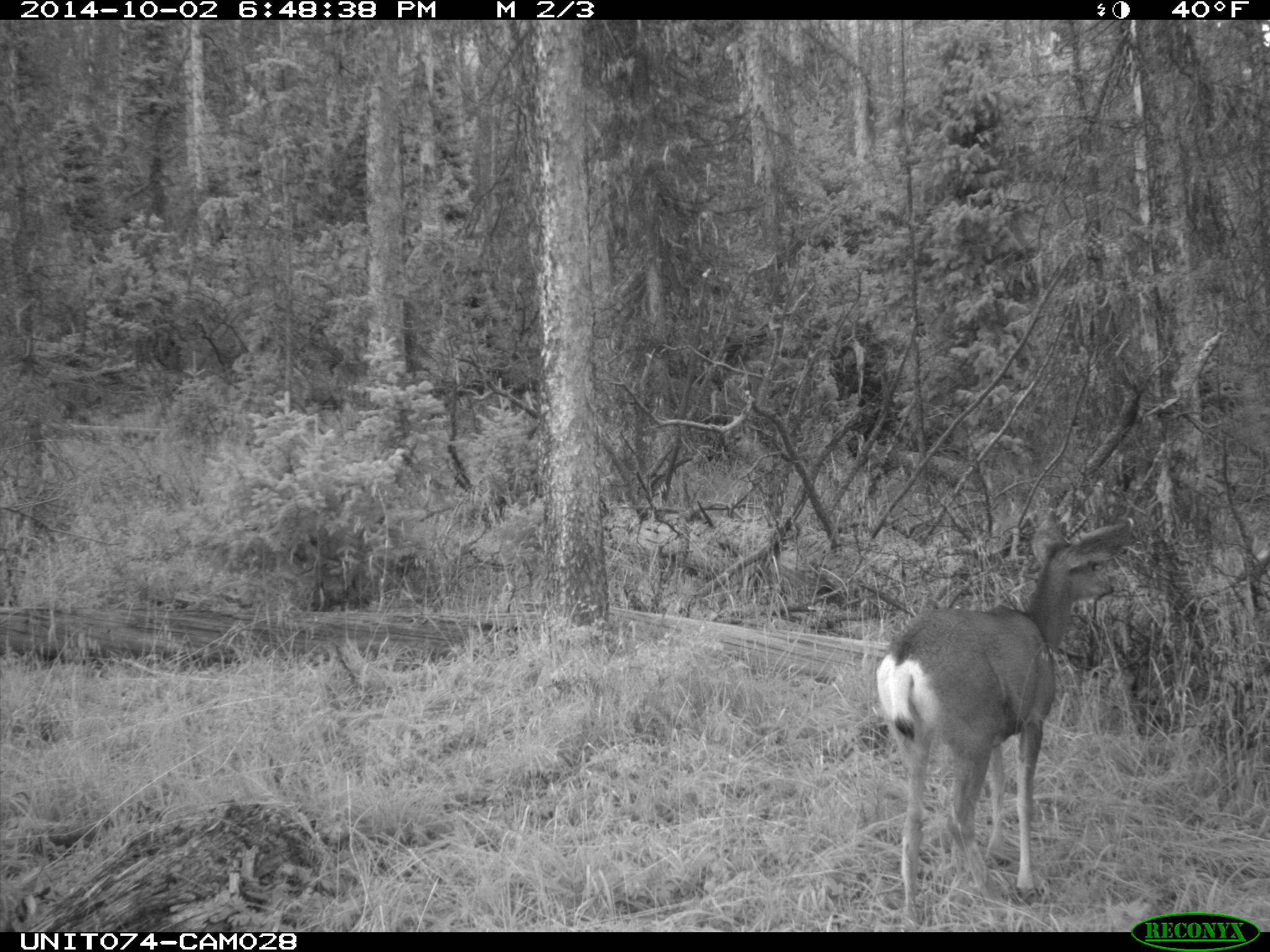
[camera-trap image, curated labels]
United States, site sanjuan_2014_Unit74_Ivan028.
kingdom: Animalia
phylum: Chordata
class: Mammalia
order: Artiodactyla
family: Cervidae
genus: Odocoileus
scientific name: Odocoileus hemionus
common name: mule deer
Odocoileus hemionus (mule deer).